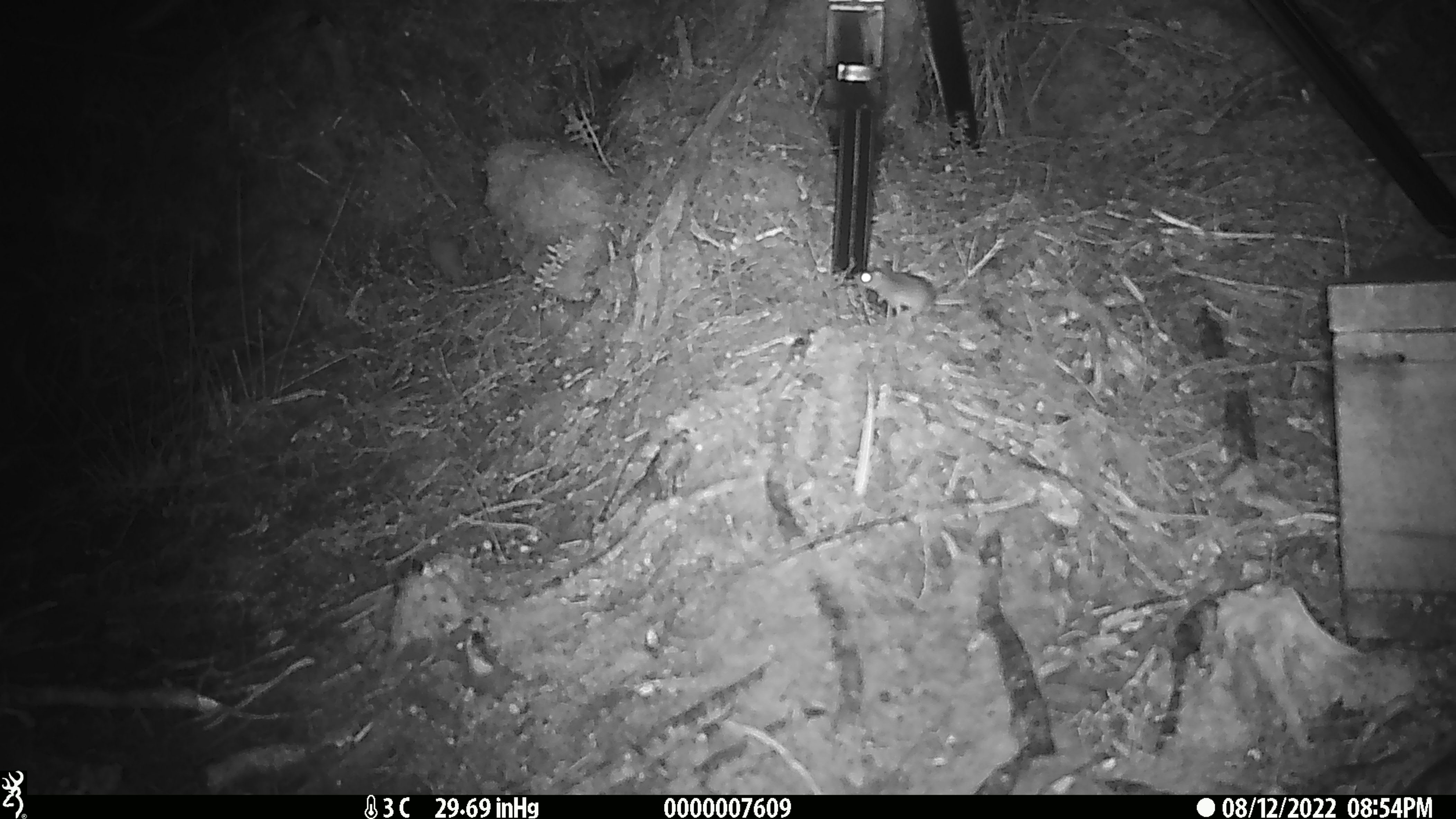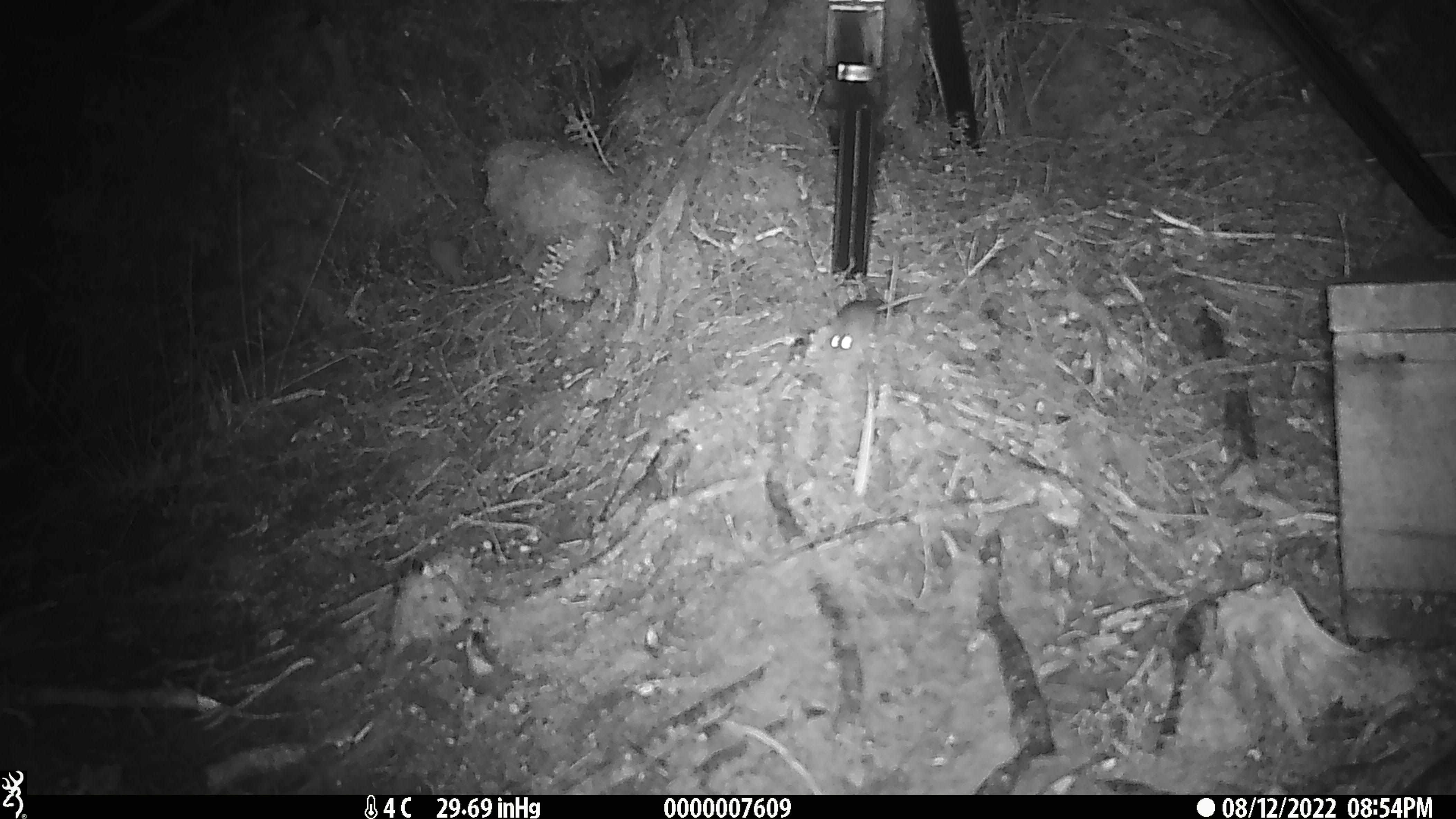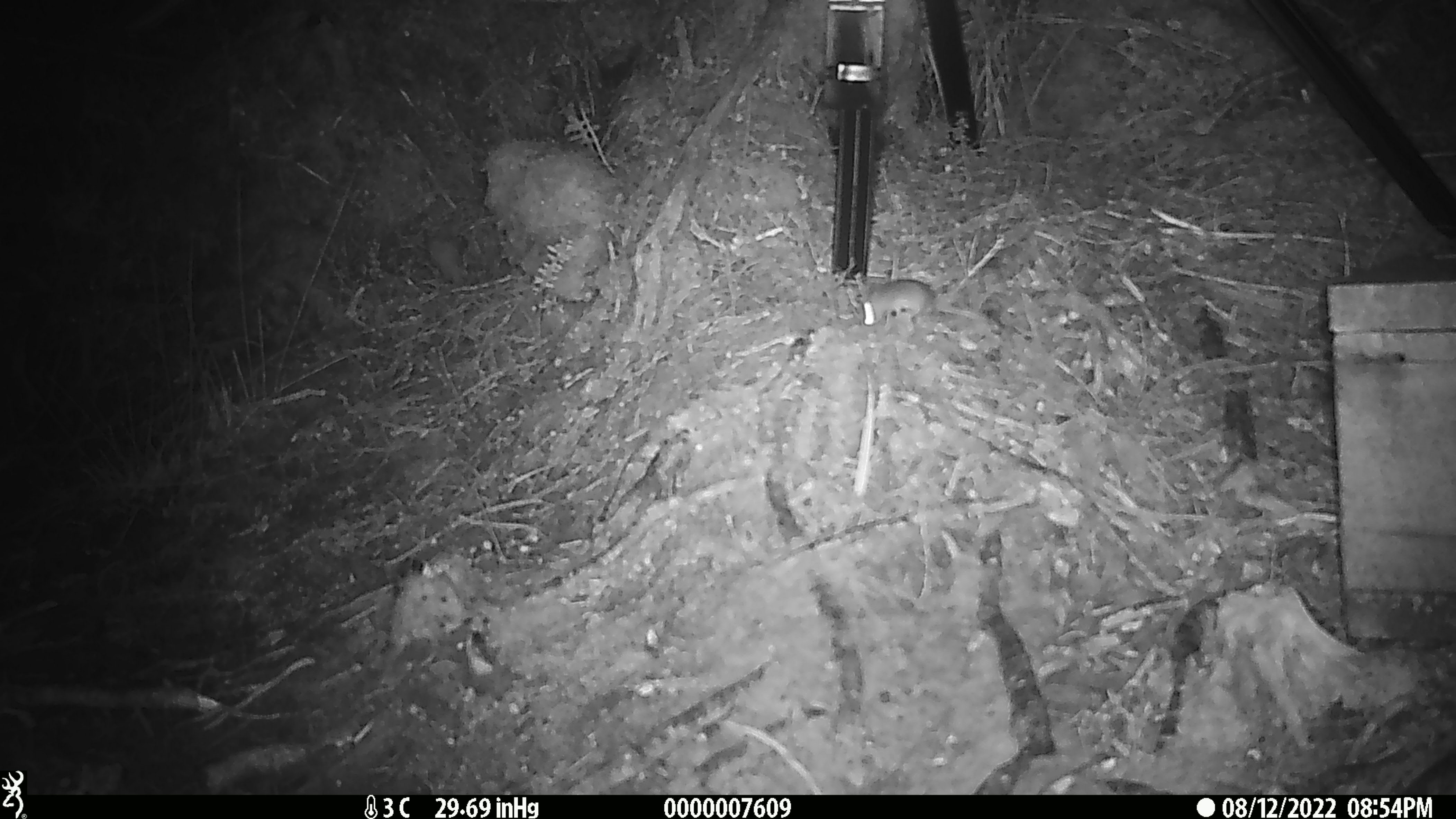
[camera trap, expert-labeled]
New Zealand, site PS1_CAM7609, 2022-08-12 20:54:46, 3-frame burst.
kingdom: Animalia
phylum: Chordata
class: Mammalia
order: Rodentia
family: Muridae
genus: Mus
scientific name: Mus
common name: mouse